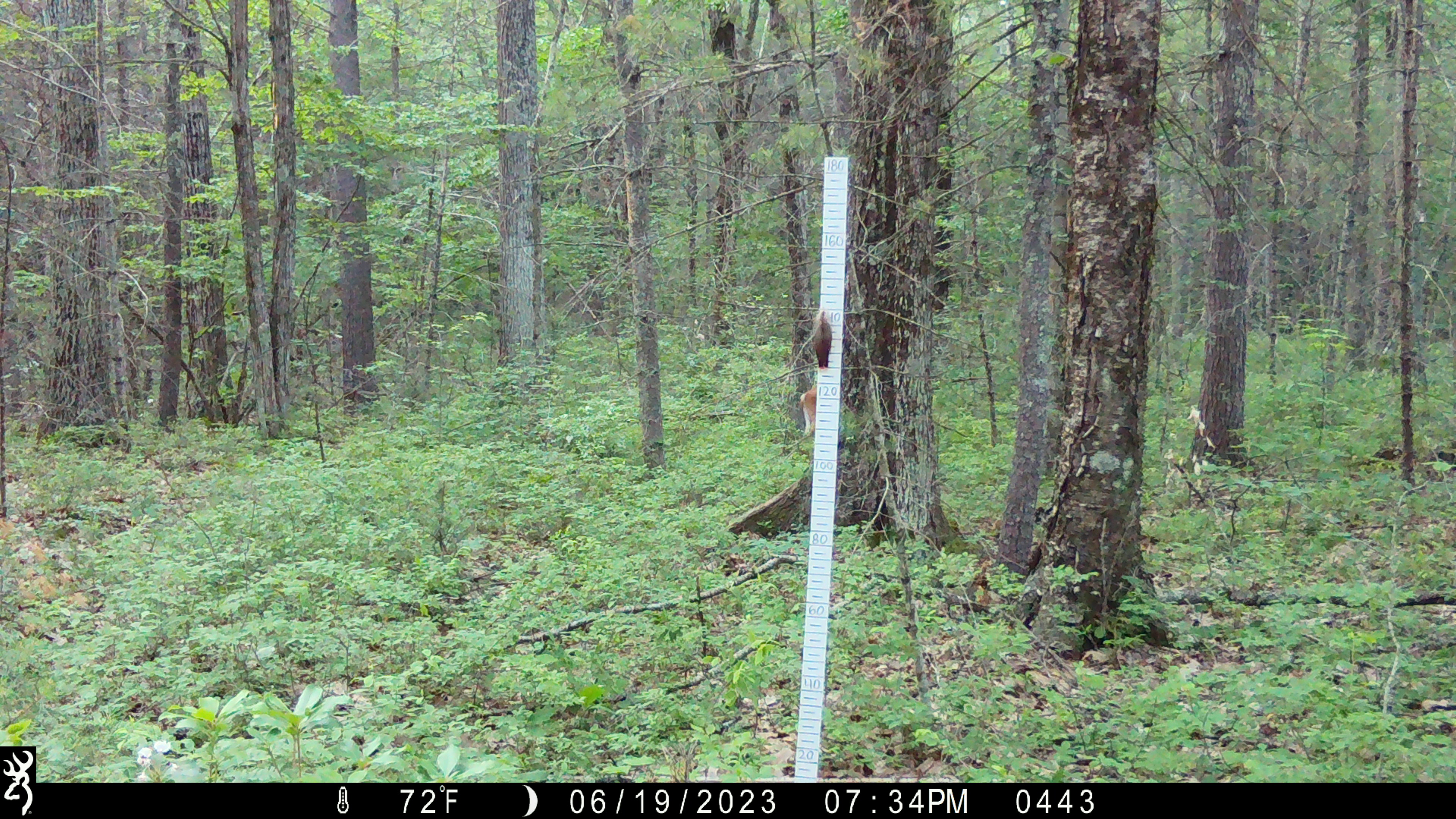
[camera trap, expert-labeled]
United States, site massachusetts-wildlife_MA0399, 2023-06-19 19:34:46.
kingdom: Animalia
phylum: Chordata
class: Mammalia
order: Artiodactyla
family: Cervidae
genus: Odocoileus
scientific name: Odocoileus virginianus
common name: white-tailed deer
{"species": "white-tailed deer (Odocoileus virginianus)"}